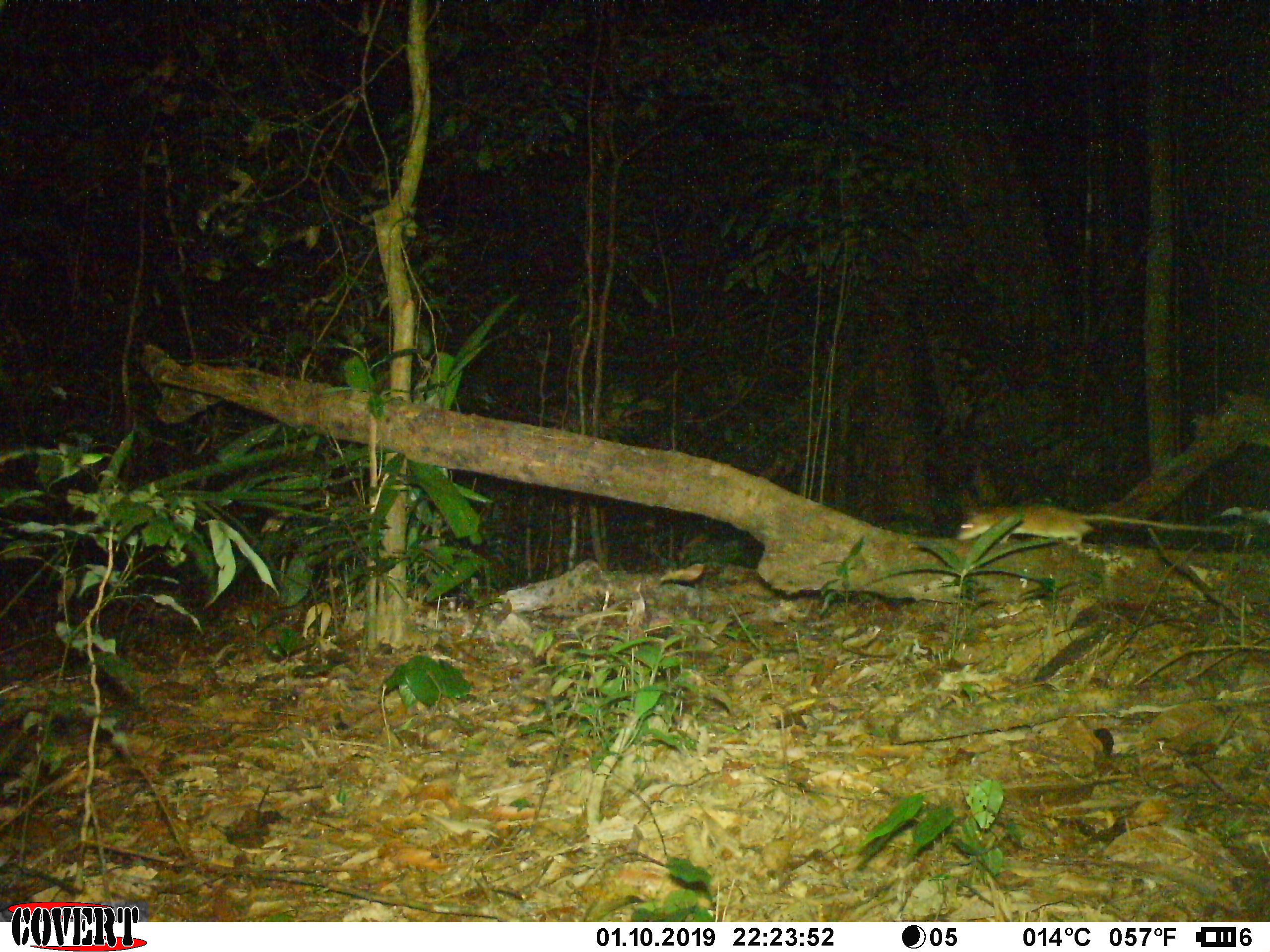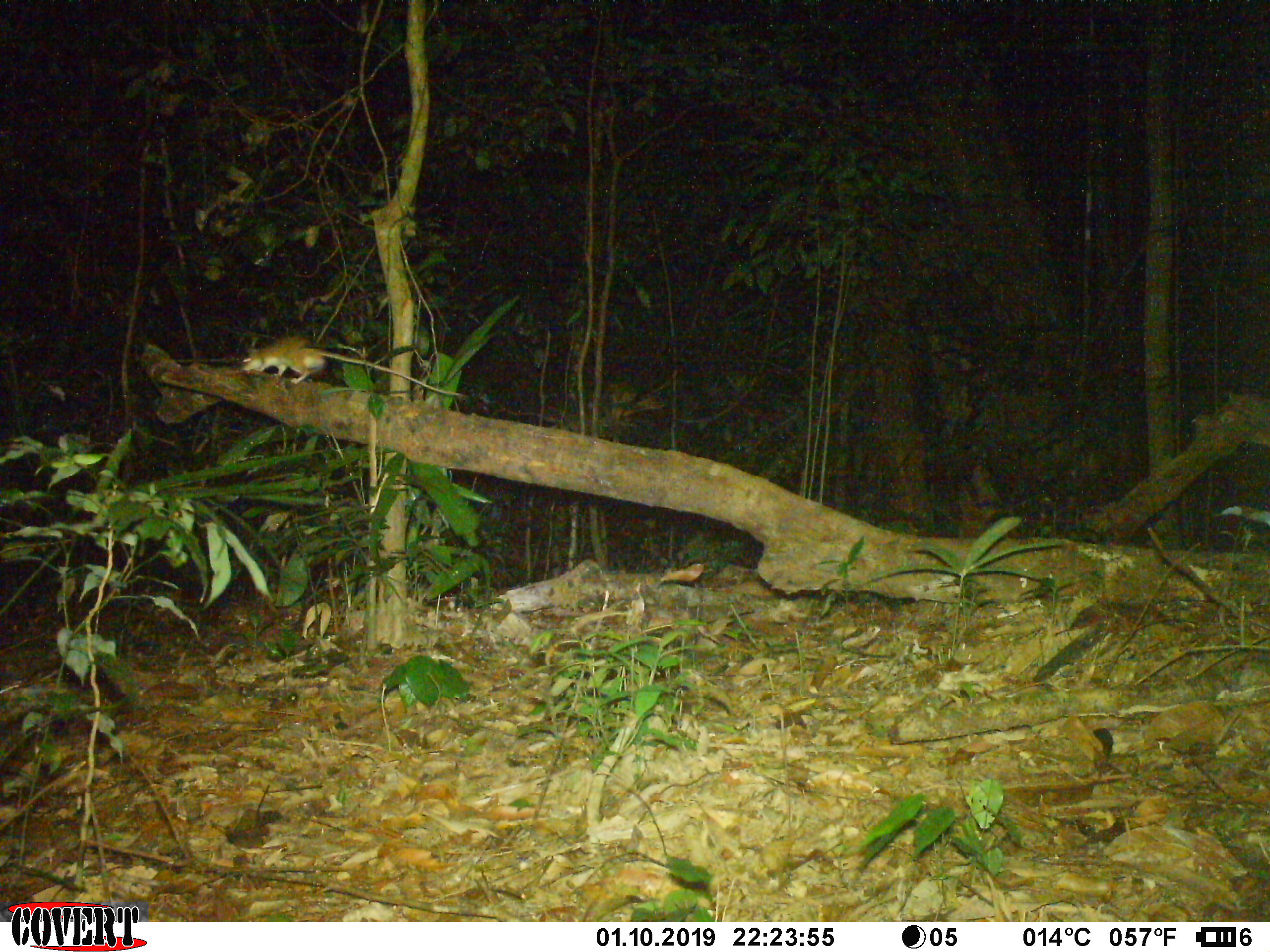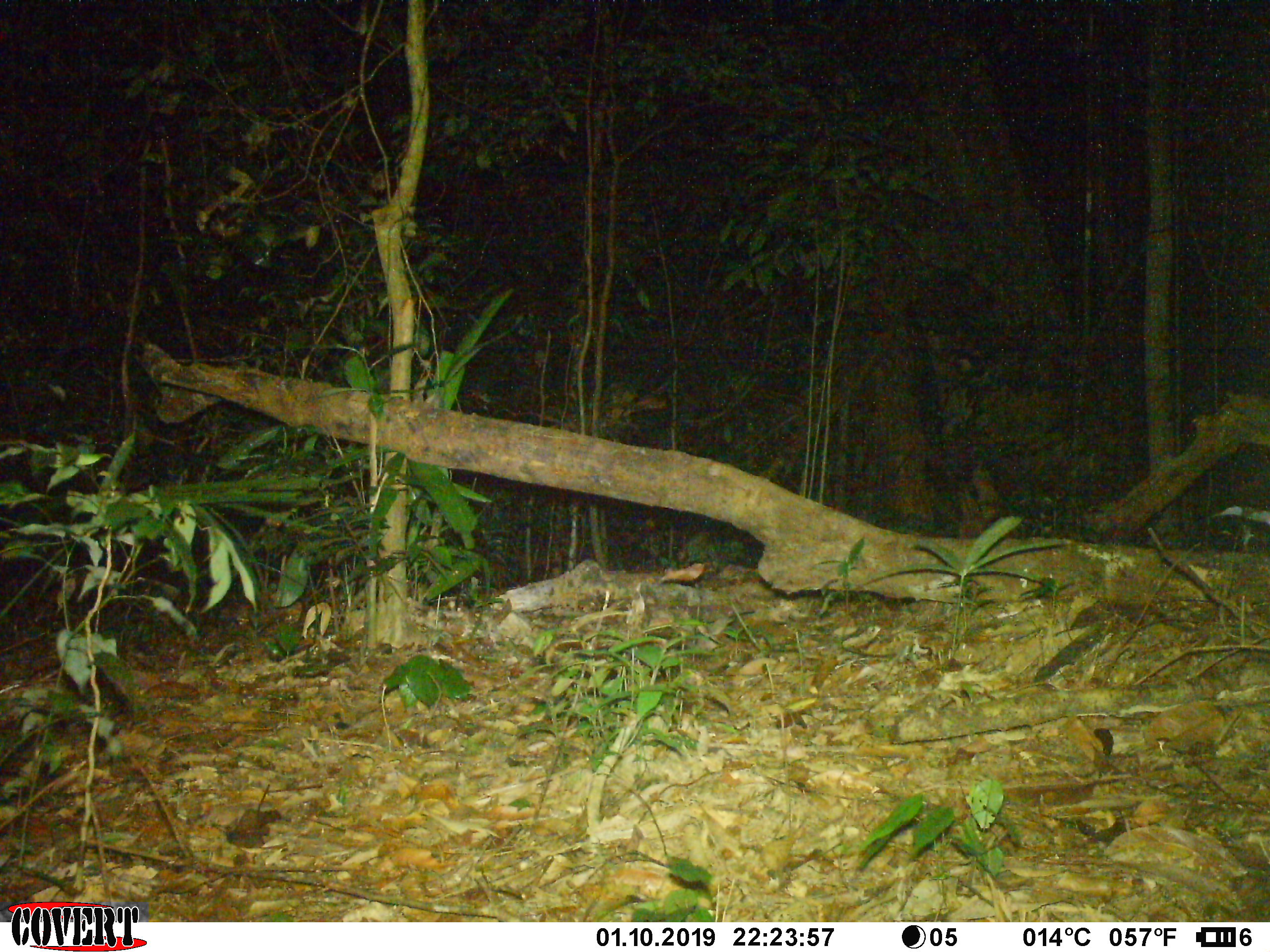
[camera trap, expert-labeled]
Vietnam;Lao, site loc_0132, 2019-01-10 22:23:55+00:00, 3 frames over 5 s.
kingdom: Animalia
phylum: Chordata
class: Mammalia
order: Rodentia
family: Muridae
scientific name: Muridae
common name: old-world mice and rats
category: unidentified murid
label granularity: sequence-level